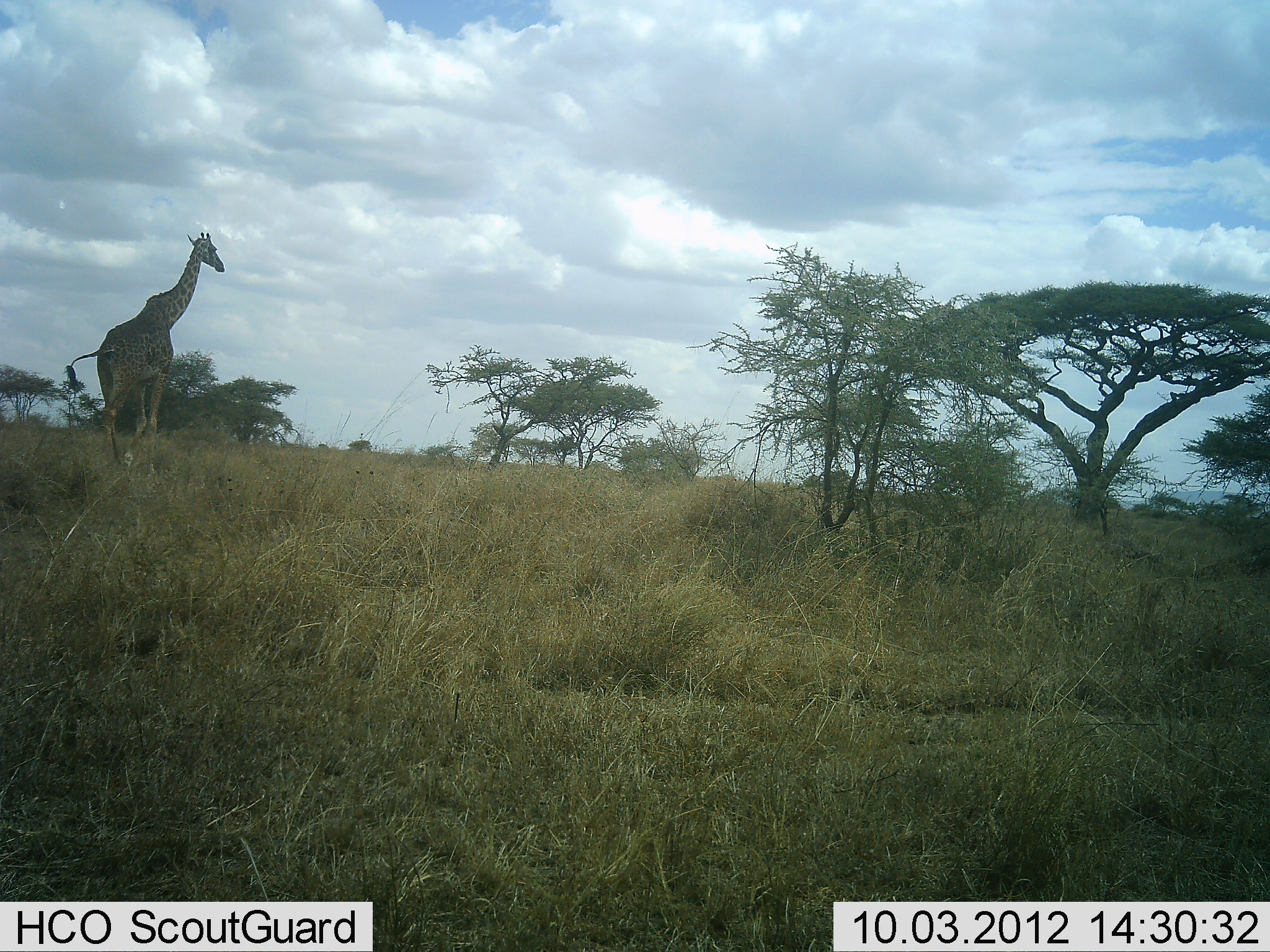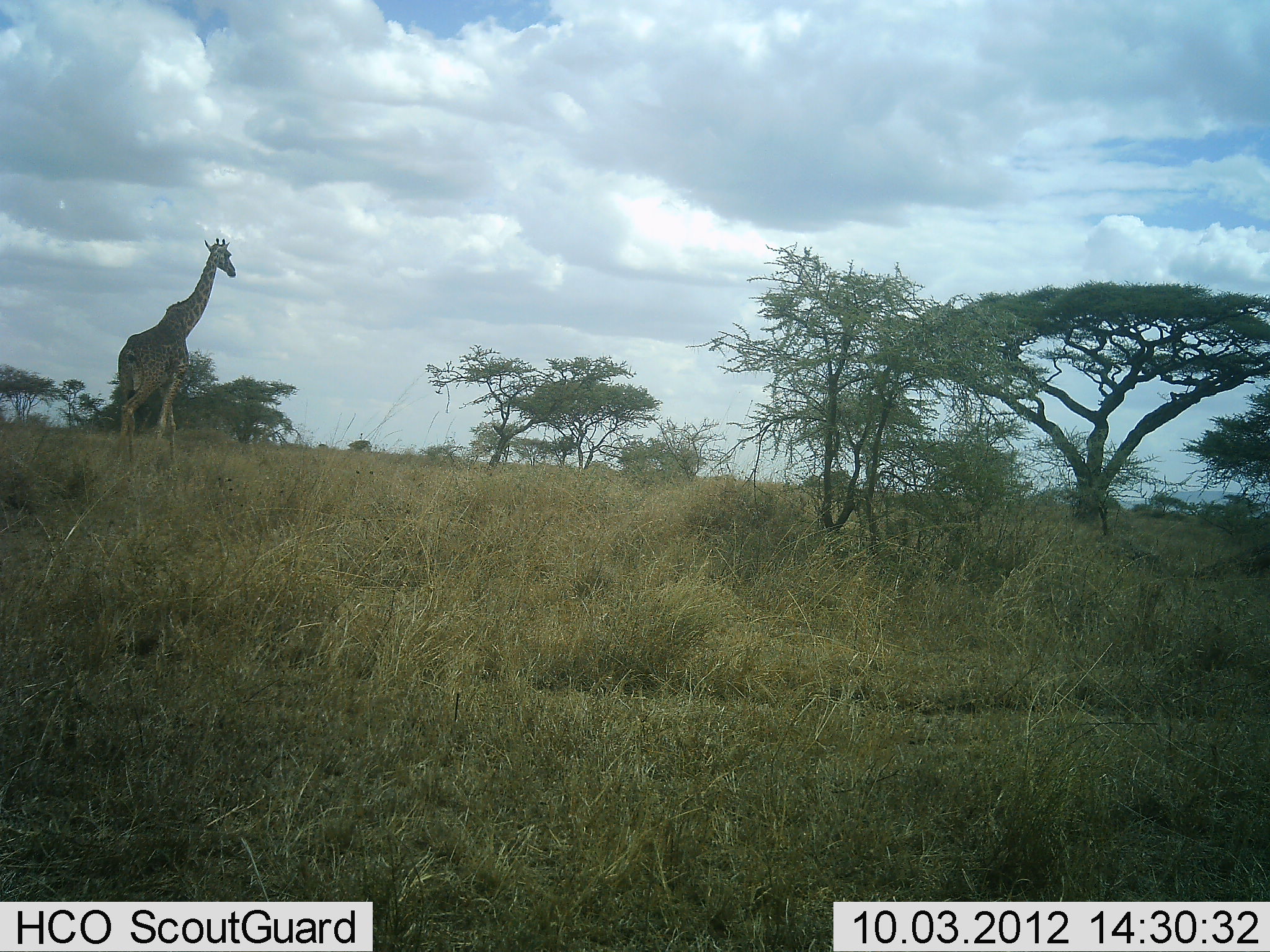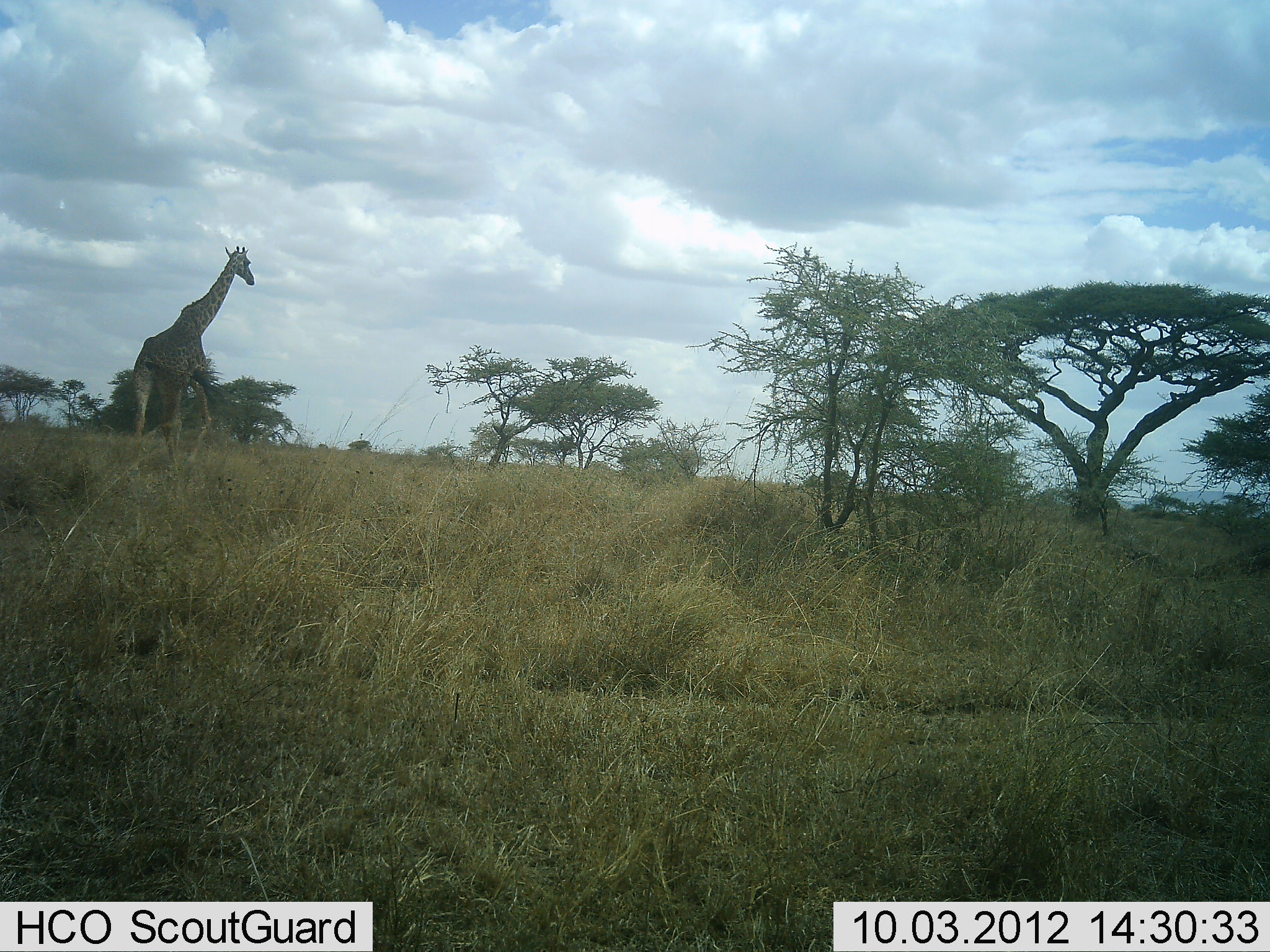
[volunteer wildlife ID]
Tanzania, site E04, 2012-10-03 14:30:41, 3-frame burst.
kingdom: Animalia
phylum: Chordata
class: Mammalia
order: Artiodactyla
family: Giraffidae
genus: Giraffa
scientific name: Giraffa camelopardalis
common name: giraffe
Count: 1.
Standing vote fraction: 20%.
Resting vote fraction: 0%.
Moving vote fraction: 90%.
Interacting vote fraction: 0%.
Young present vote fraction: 0%.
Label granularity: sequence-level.